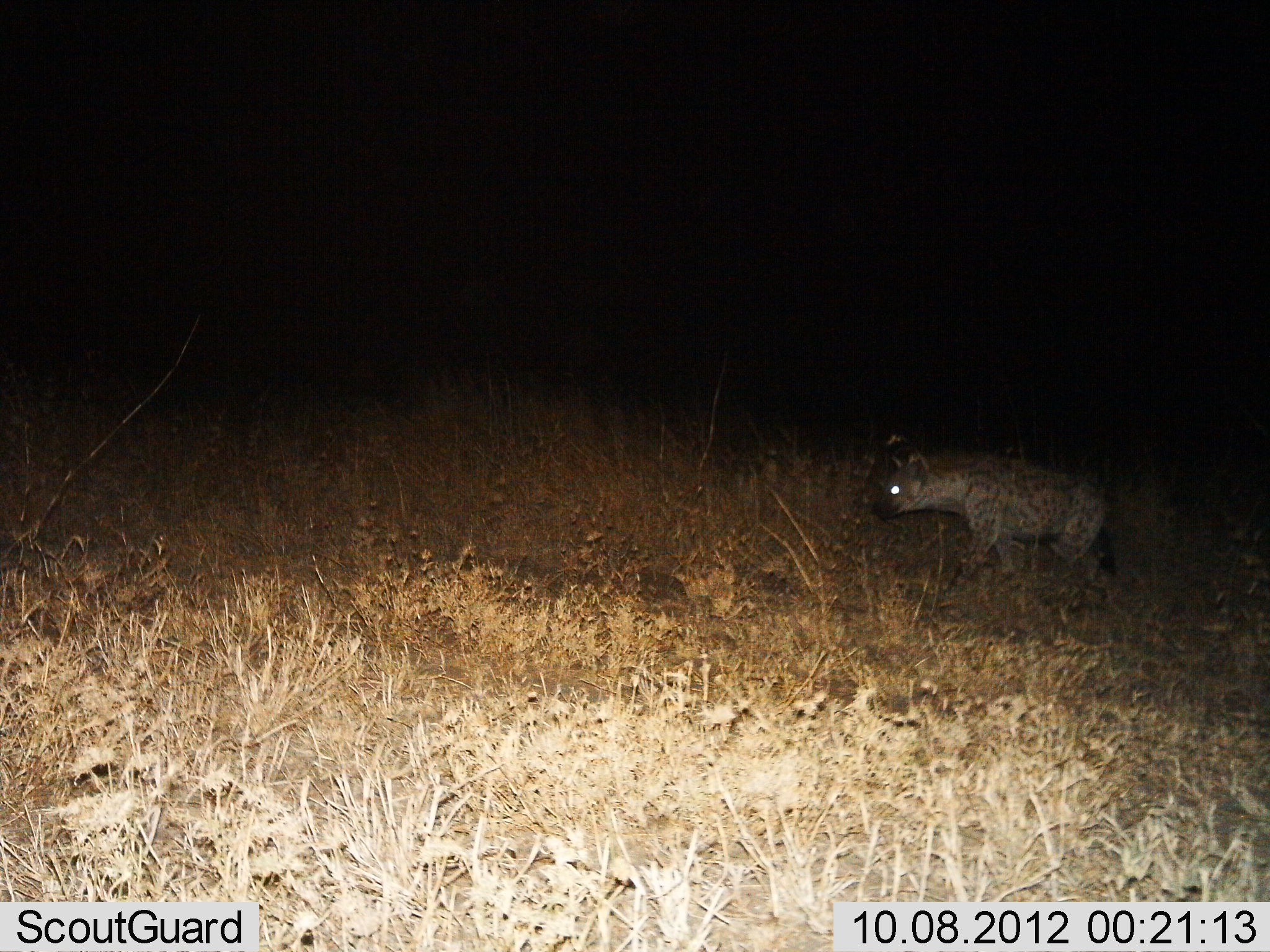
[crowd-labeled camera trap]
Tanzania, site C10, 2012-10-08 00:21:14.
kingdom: Animalia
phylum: Chordata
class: Mammalia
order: Carnivora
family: Hyaenidae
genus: Crocuta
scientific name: Crocuta crocuta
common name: spotted hyena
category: hyenaspotted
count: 1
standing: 30%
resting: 0%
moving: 70%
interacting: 0%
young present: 0%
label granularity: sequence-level